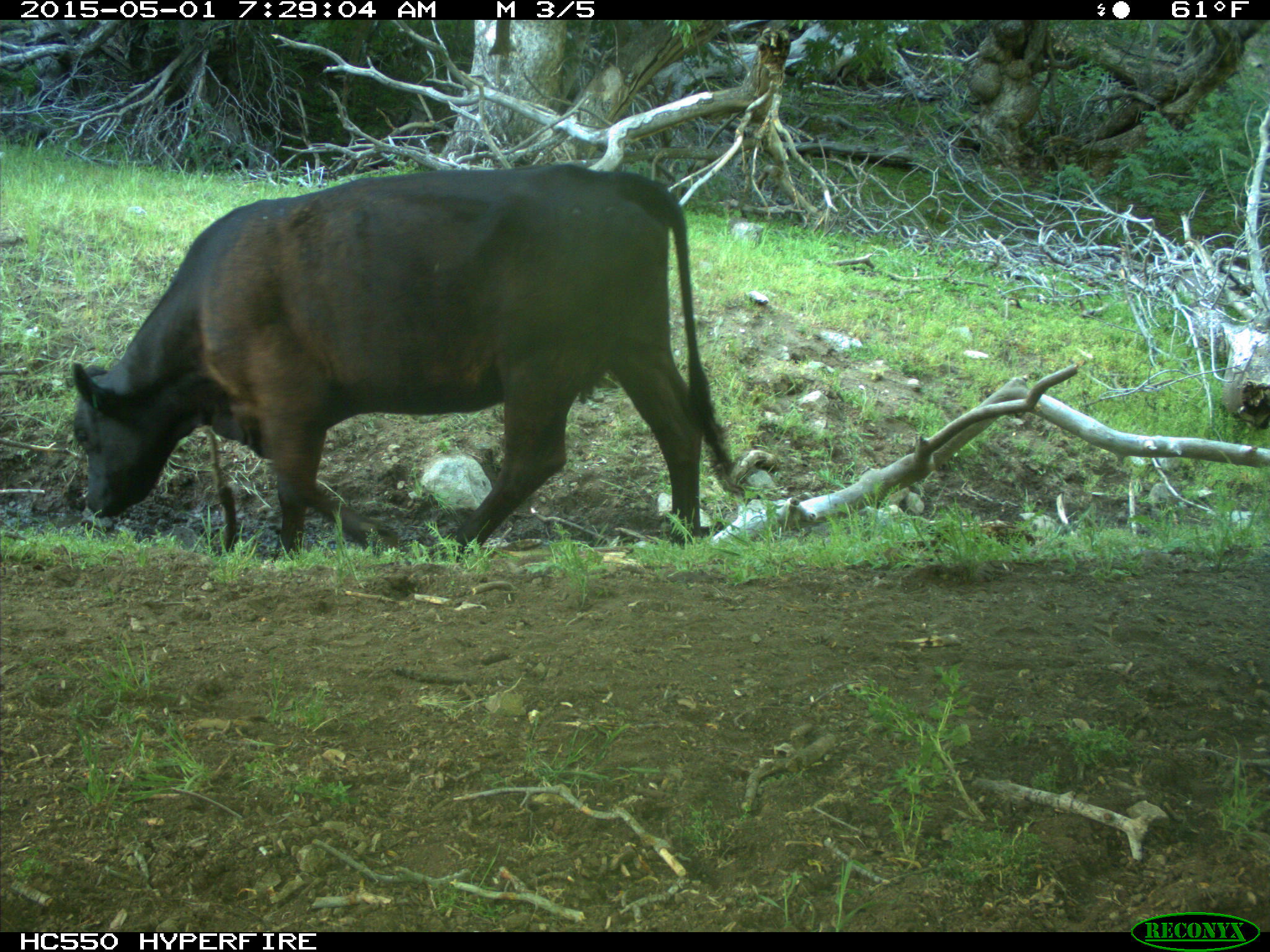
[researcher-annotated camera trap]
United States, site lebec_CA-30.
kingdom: Animalia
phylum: Chordata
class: Mammalia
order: Artiodactyla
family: Bovidae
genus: Bos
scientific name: Bos taurus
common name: domestic cow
Bos taurus (domestic cow).